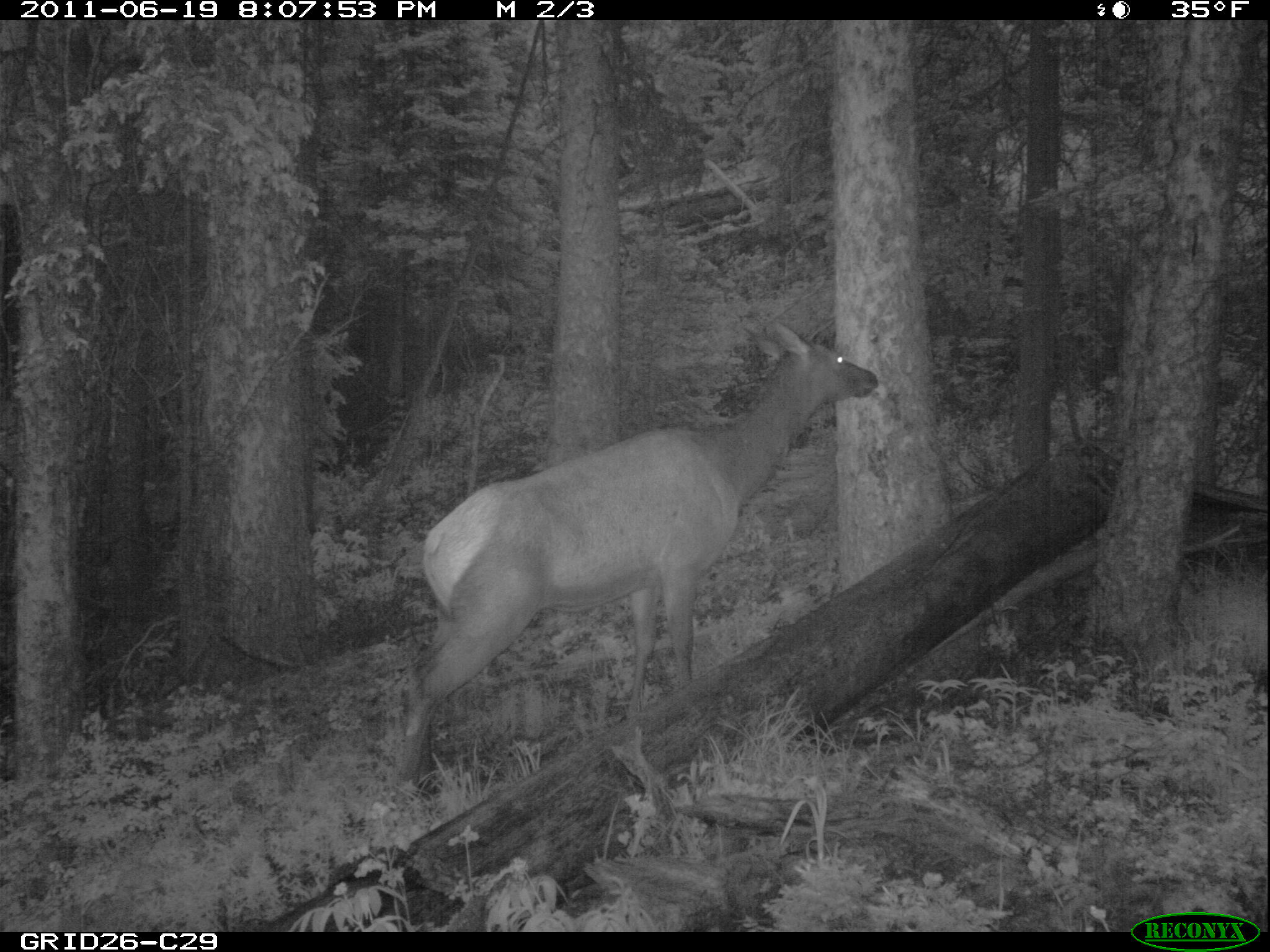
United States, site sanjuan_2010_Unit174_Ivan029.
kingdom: Animalia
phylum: Chordata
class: Mammalia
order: Artiodactyla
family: Cervidae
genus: Cervus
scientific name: Cervus elaphus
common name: red deer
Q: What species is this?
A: Cervus elaphus (red deer).